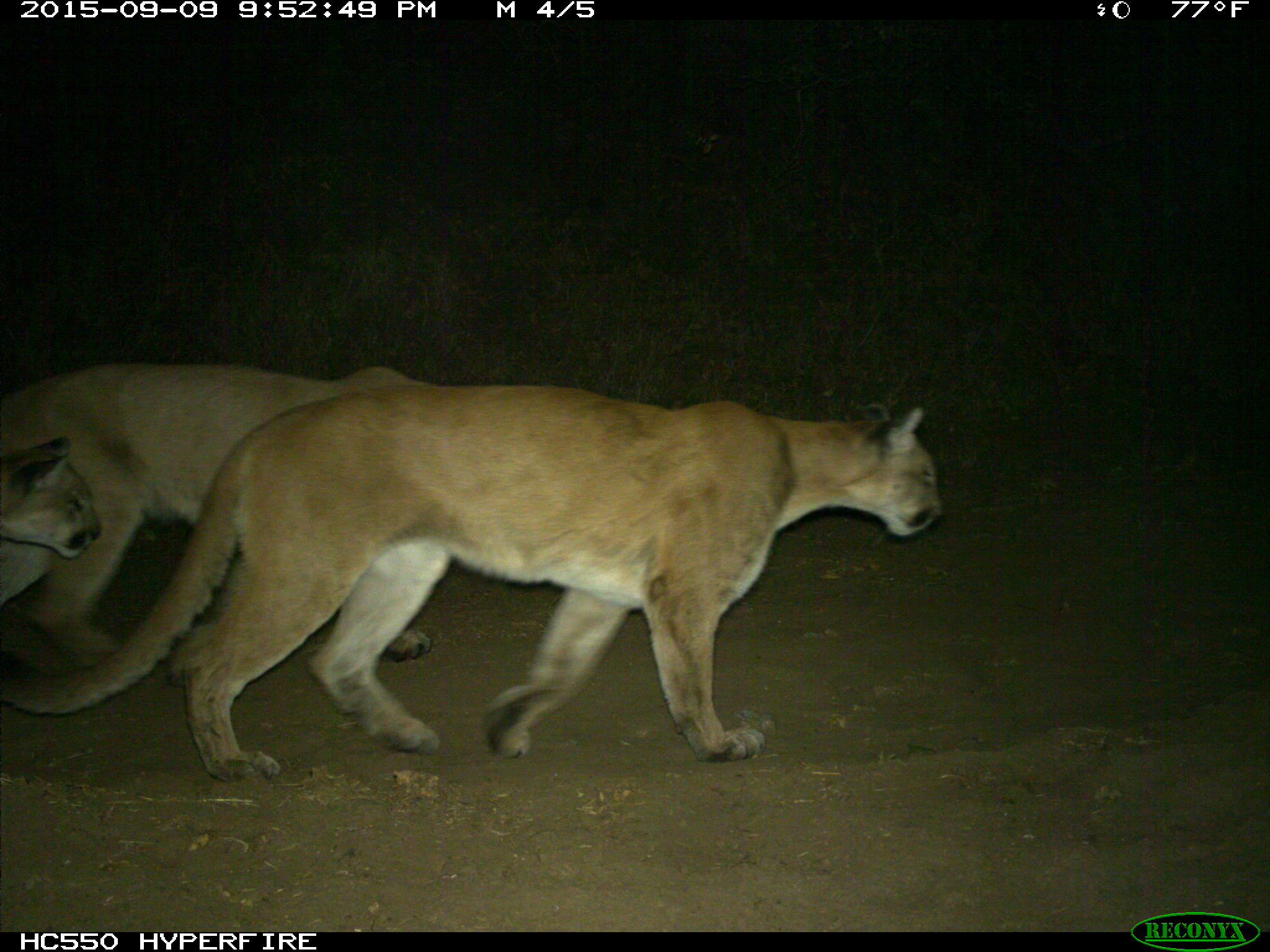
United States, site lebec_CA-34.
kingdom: Animalia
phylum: Chordata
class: Mammalia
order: Carnivora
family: Felidae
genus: Puma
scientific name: Puma concolor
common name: mountain lion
Puma concolor (mountain lion).